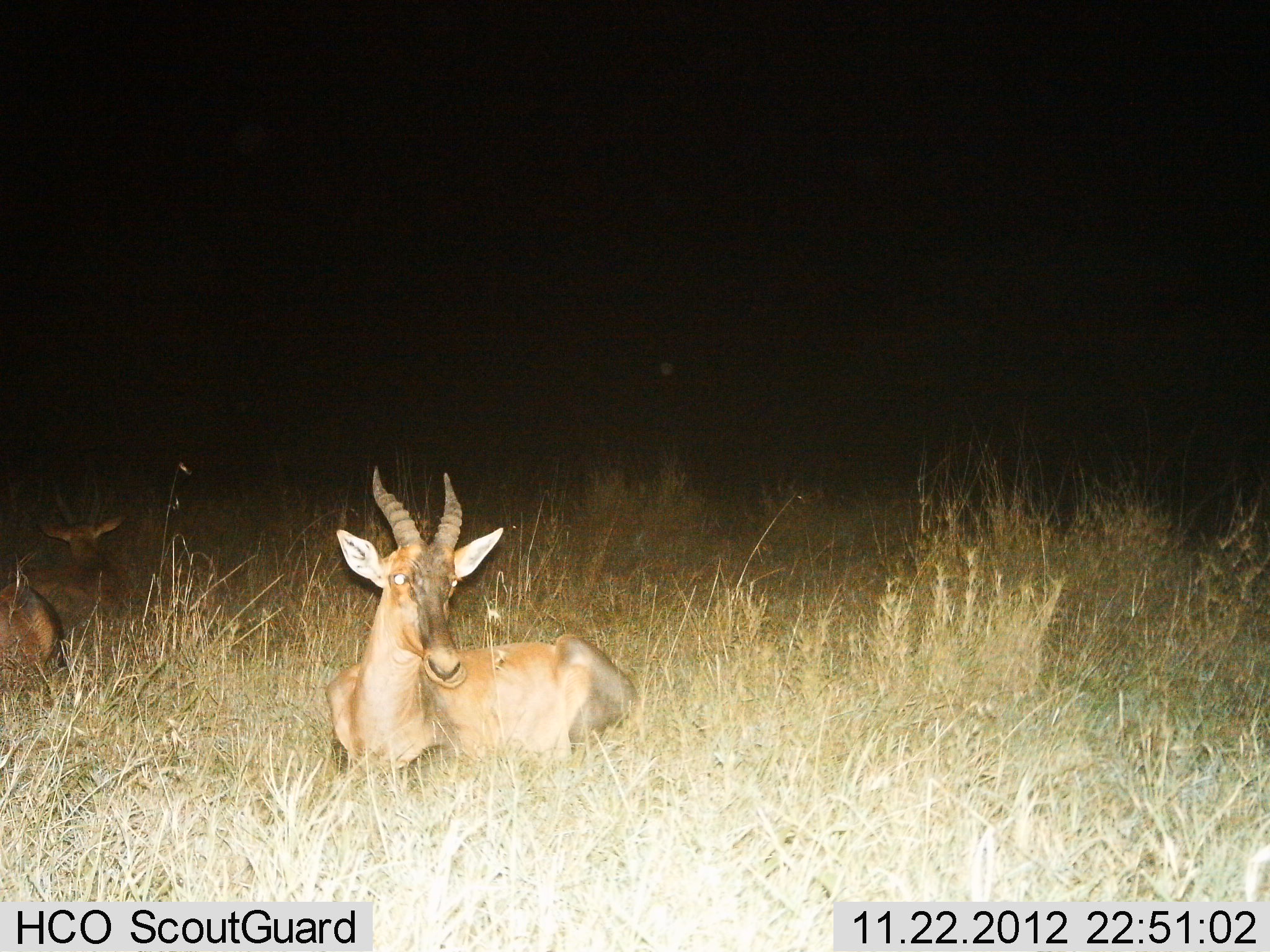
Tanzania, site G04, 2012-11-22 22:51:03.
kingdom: Animalia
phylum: Chordata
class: Mammalia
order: Artiodactyla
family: Bovidae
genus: Damaliscus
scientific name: Damaliscus lunatus jimela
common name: topi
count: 2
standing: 0%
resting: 100%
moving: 0%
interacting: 0%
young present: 0%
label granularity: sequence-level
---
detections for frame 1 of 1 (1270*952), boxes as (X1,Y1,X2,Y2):
animal: (324,466,639,787); (1,482,139,706)